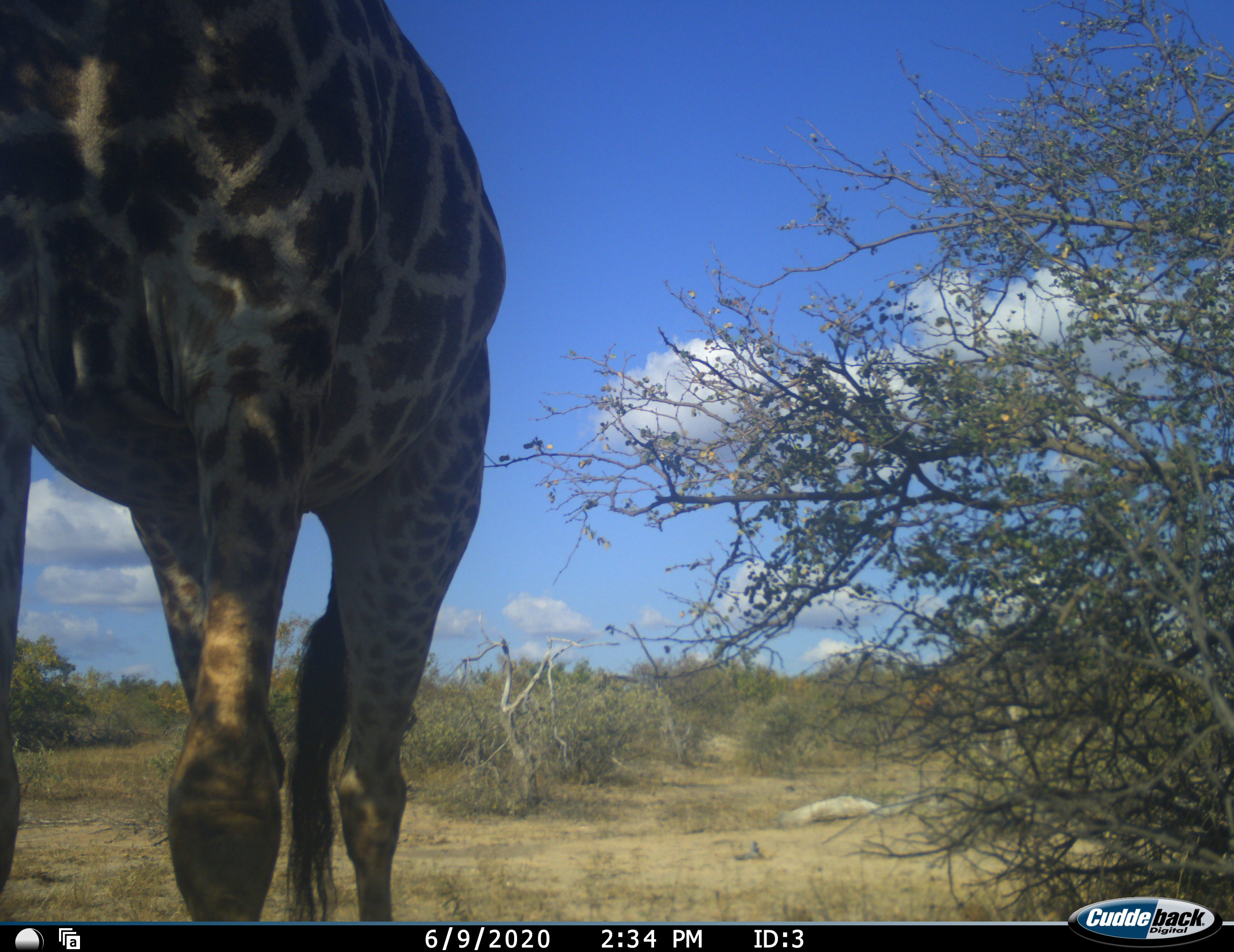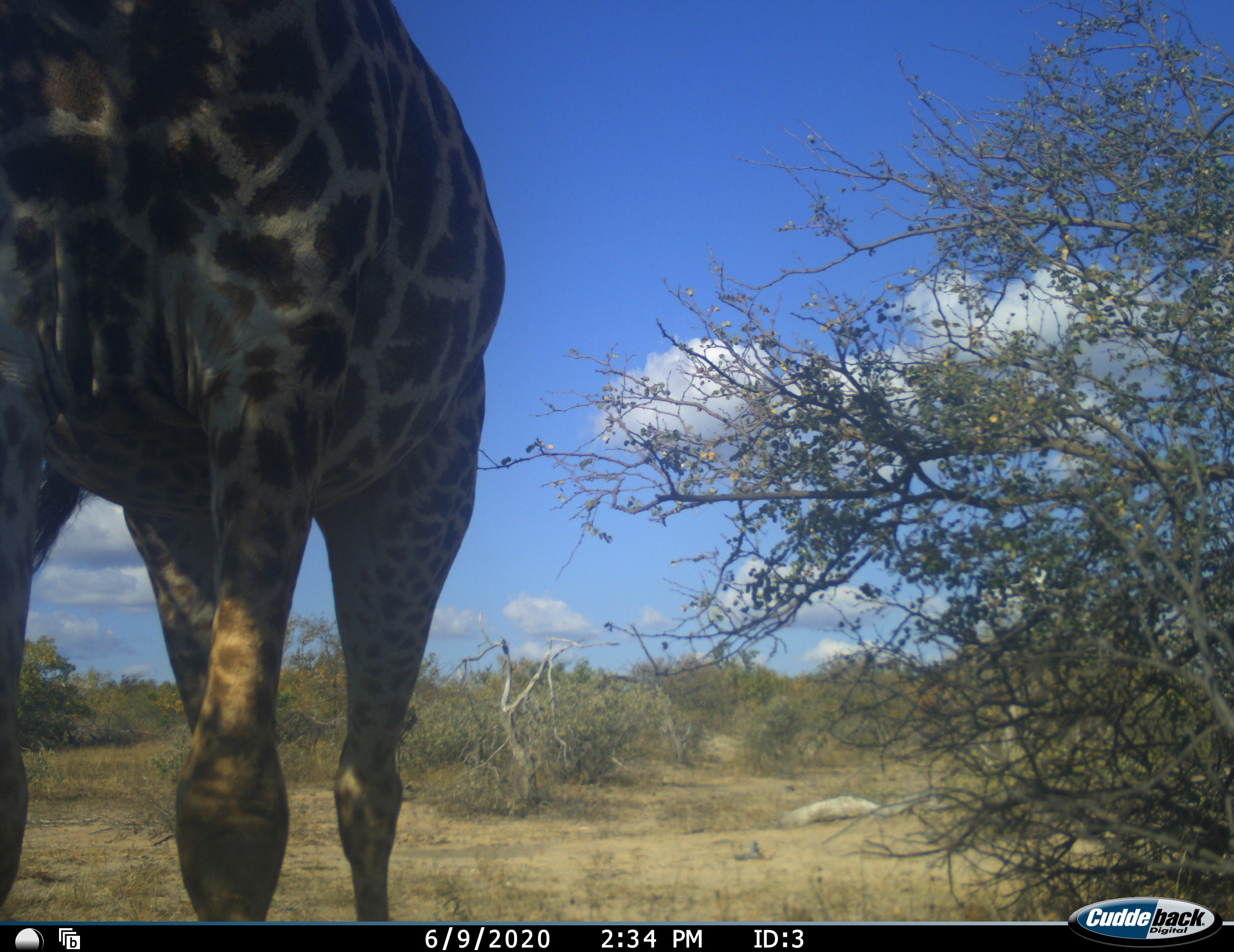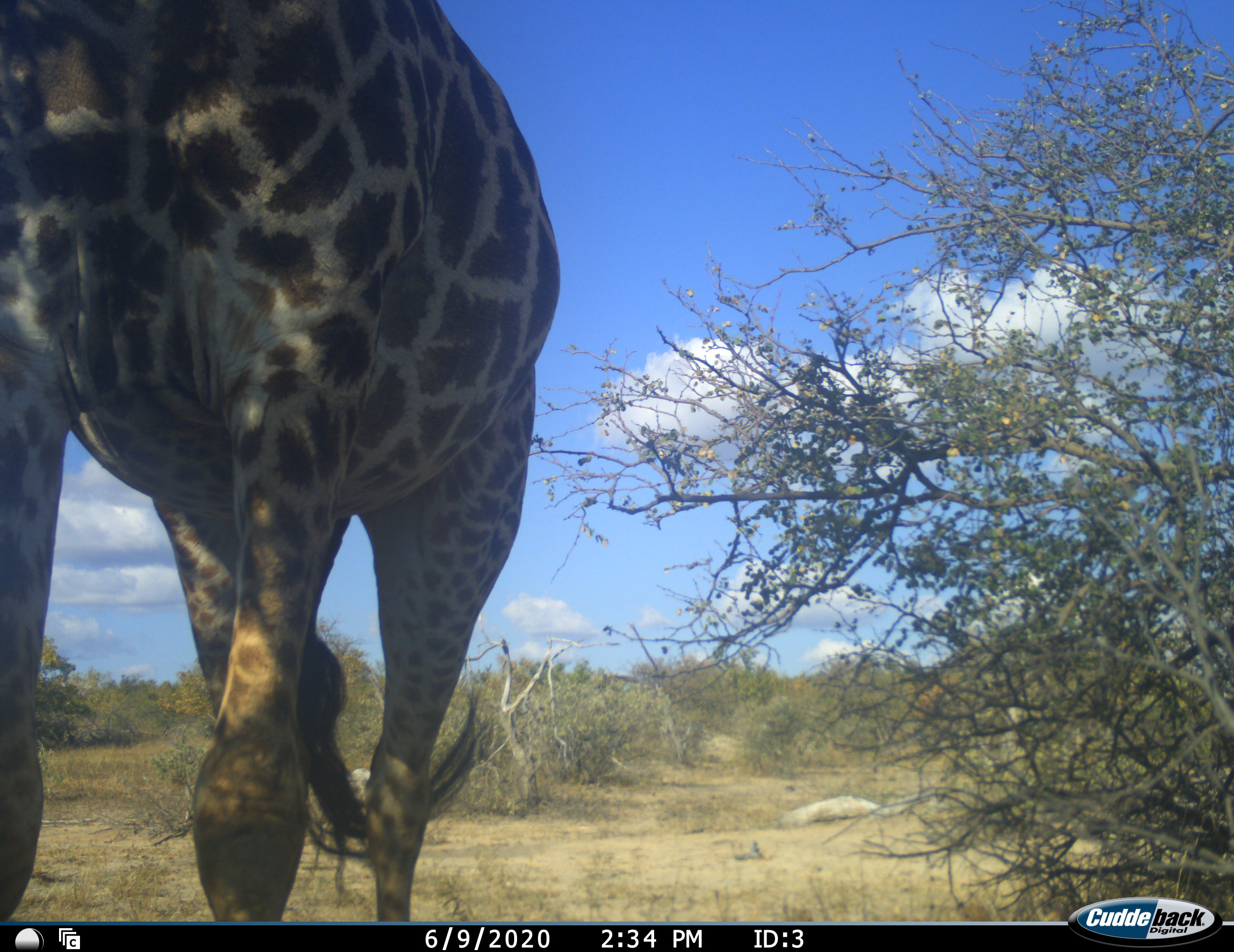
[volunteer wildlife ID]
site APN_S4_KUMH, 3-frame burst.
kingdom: Animalia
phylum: Chordata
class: Mammalia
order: Artiodactyla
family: Giraffidae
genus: Giraffa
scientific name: Giraffa camelopardalis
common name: giraffe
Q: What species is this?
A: Giraffe (Giraffa camelopardalis).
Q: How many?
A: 1.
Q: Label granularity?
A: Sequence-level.